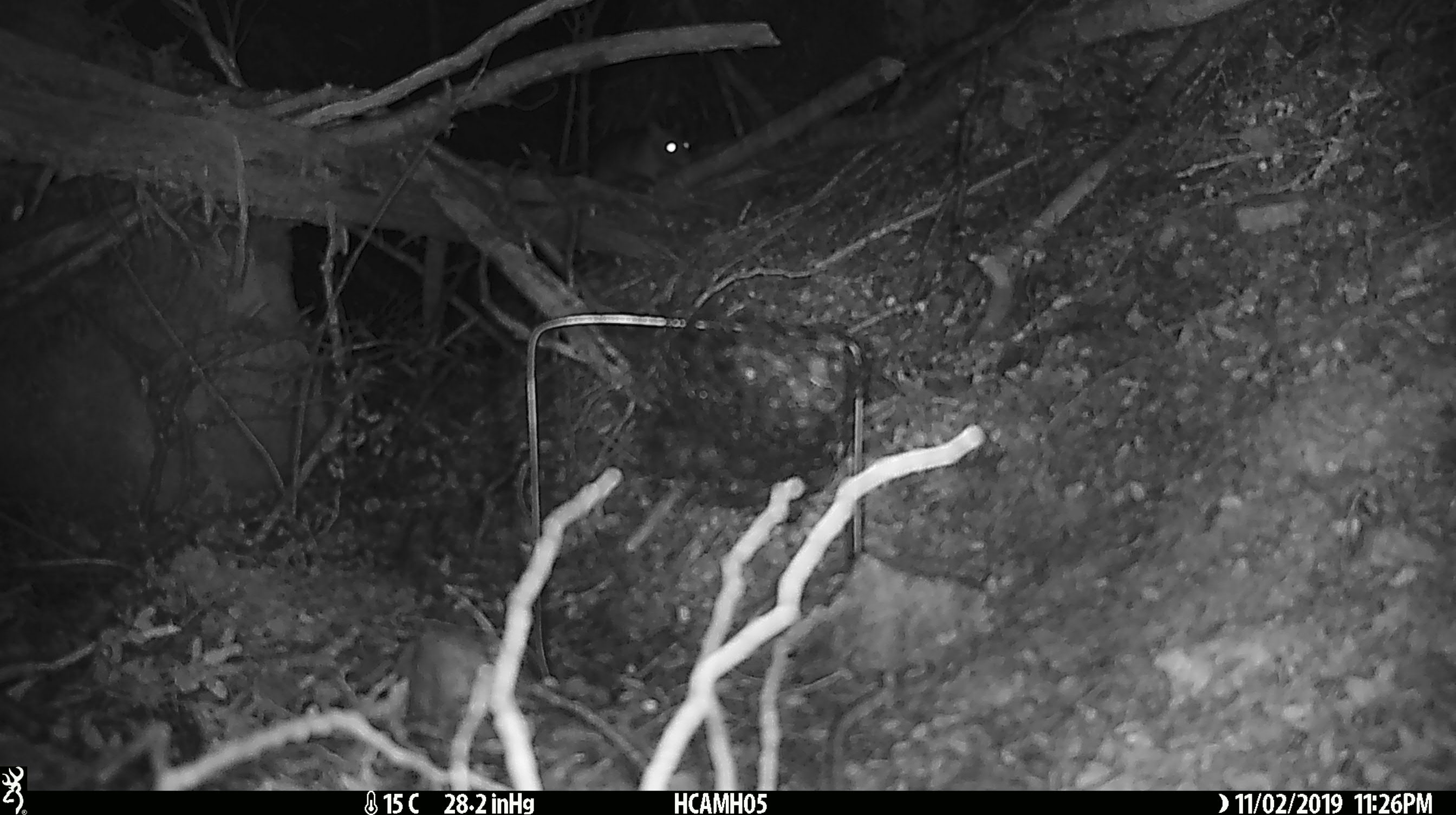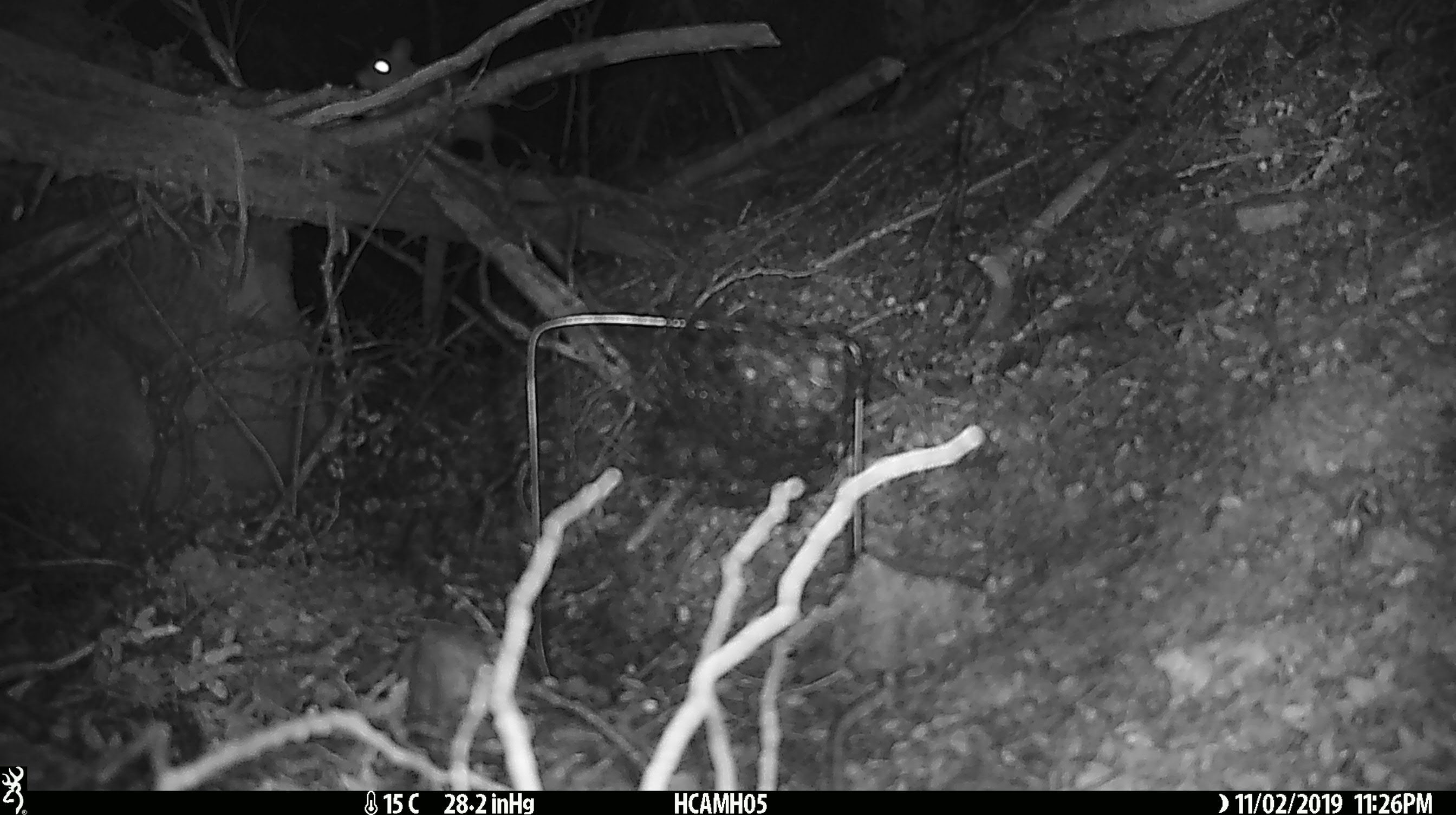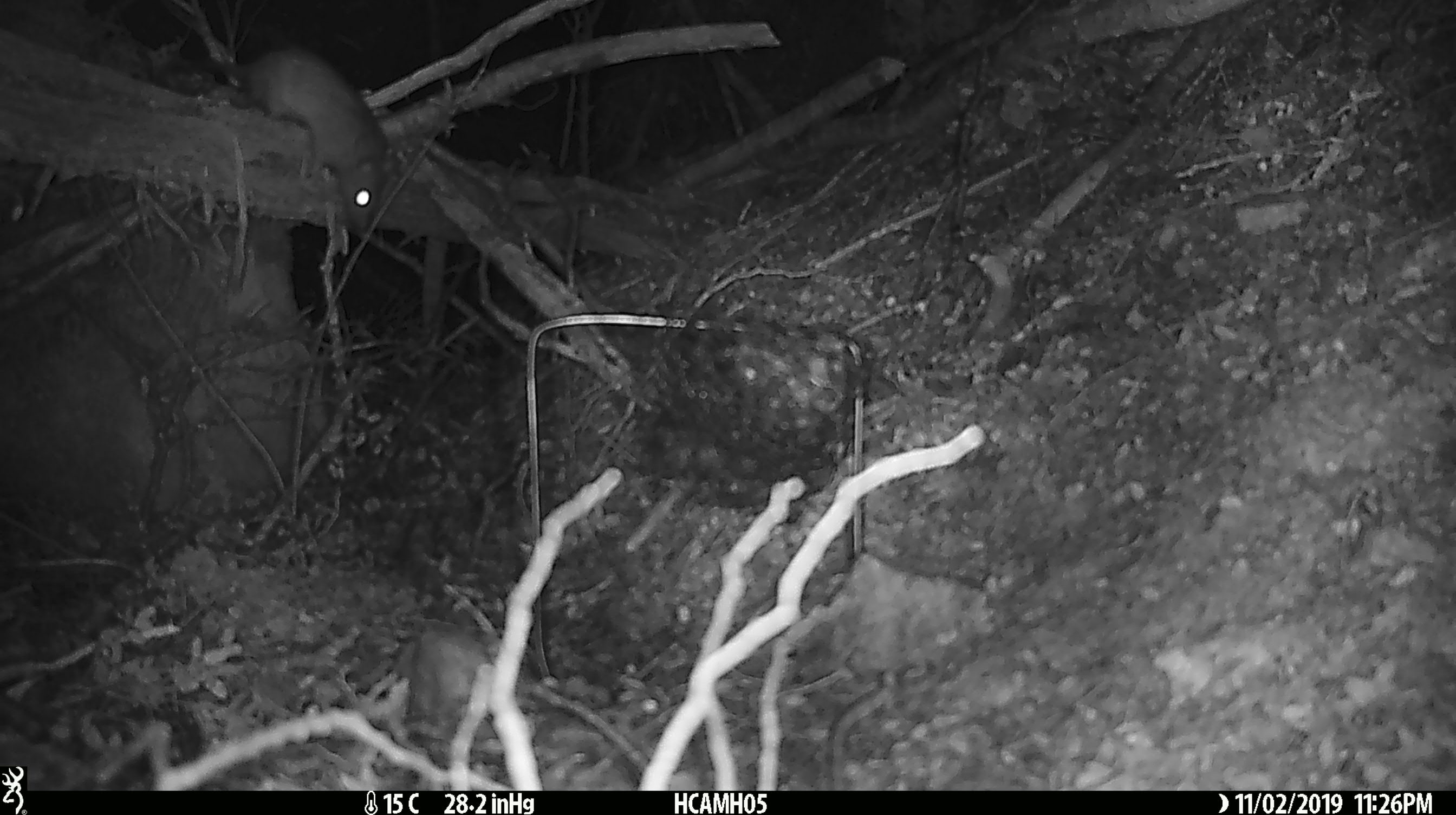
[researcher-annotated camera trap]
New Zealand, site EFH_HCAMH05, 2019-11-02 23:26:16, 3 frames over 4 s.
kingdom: Animalia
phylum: Chordata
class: Mammalia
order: Rodentia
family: Muridae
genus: Mus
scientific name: Mus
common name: mouse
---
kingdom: Animalia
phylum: Chordata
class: Mammalia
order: Rodentia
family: Muridae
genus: Rattus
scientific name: Rattus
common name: rat